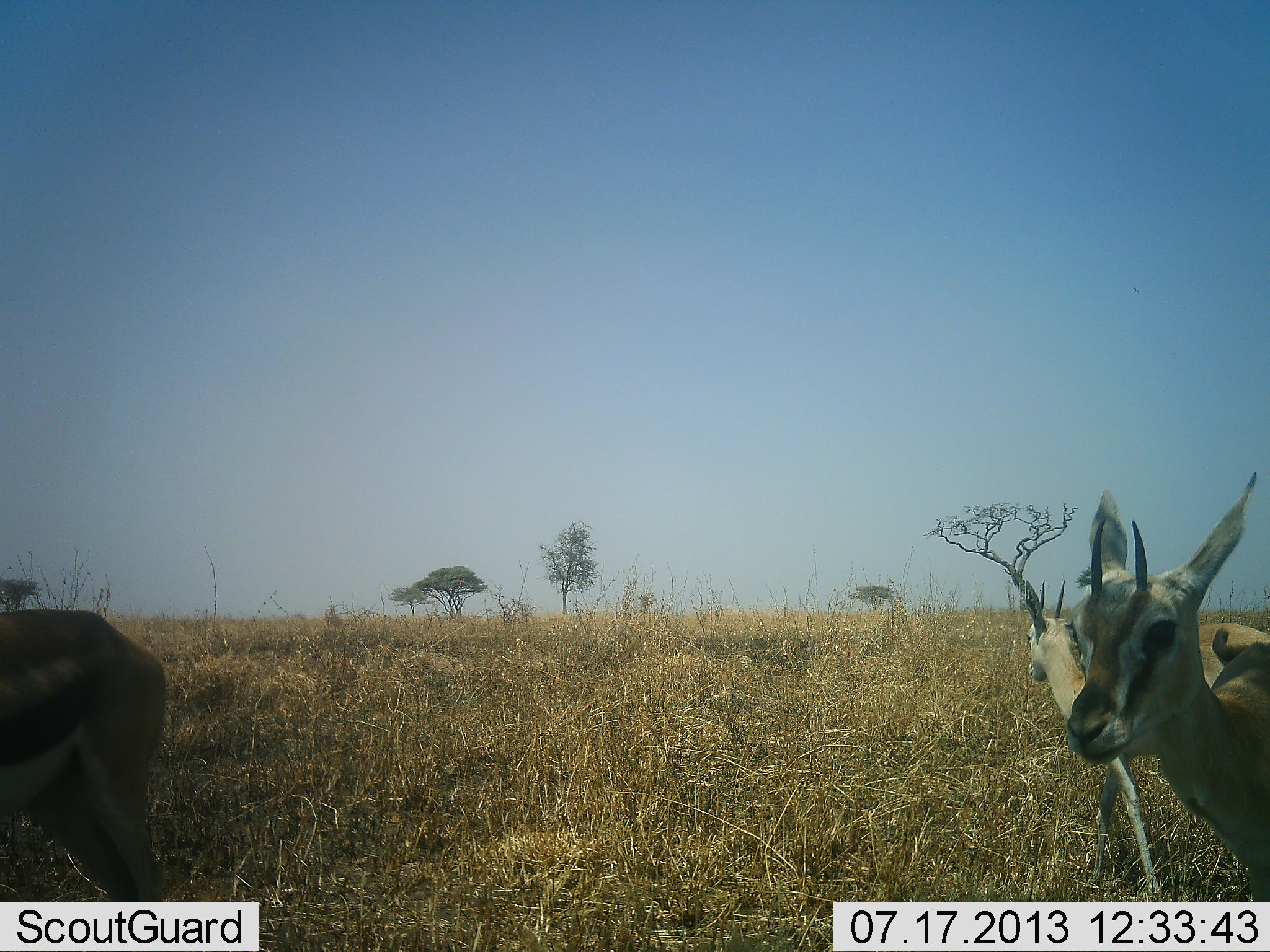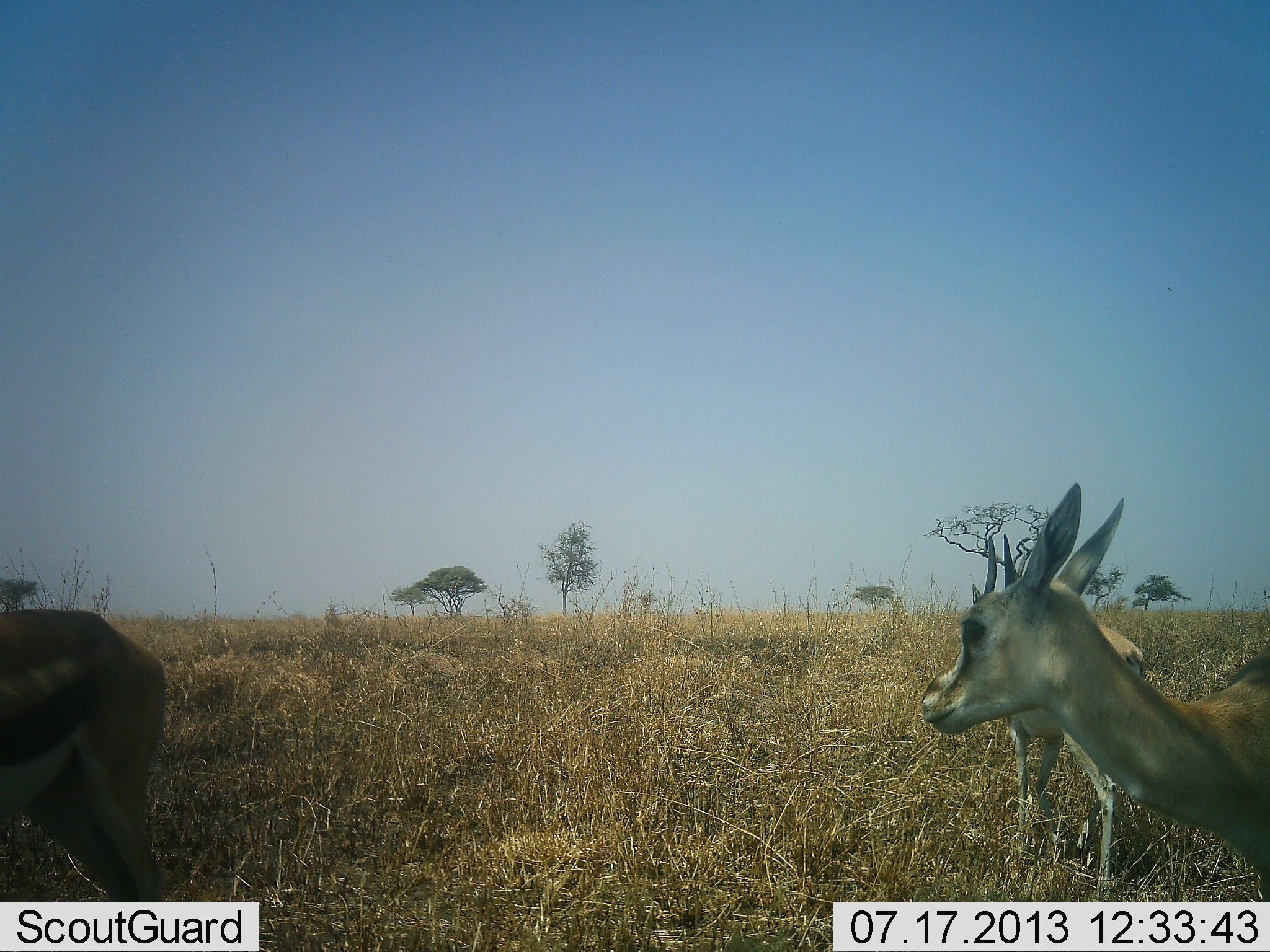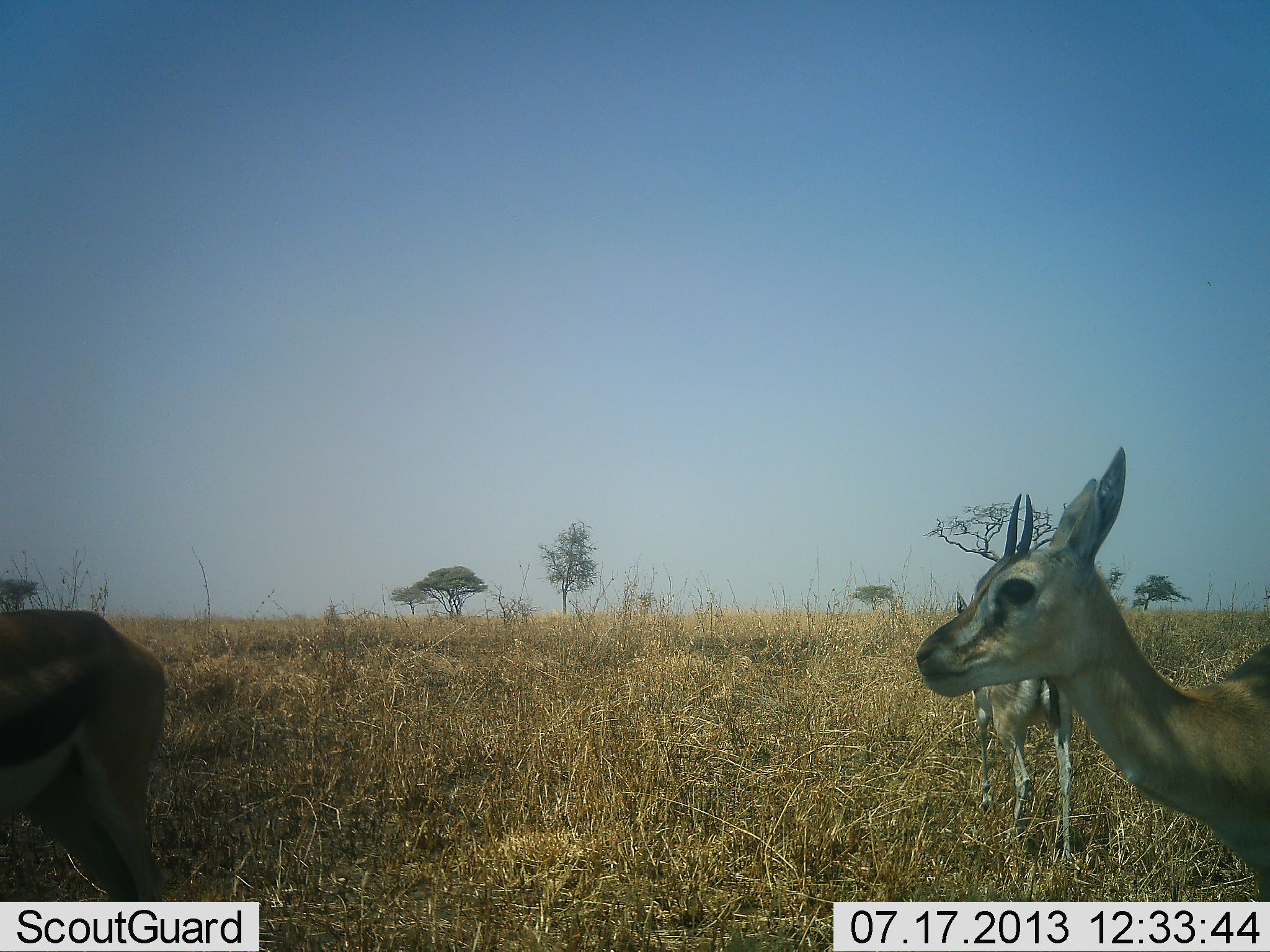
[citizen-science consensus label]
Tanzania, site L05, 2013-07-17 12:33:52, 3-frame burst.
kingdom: Animalia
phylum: Chordata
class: Mammalia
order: Artiodactyla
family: Bovidae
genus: Eudorcas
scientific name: Eudorcas thomsonii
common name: thomson's gazelle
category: gazellethomsons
Gazellethomsons (thomson's gazelle) (Eudorcas thomsonii), count 3. Behavior (volunteer vote fractions): standing 90%, resting 0%, moving 80%, interacting 0%. Young present (vote fraction): 10%. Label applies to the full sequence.